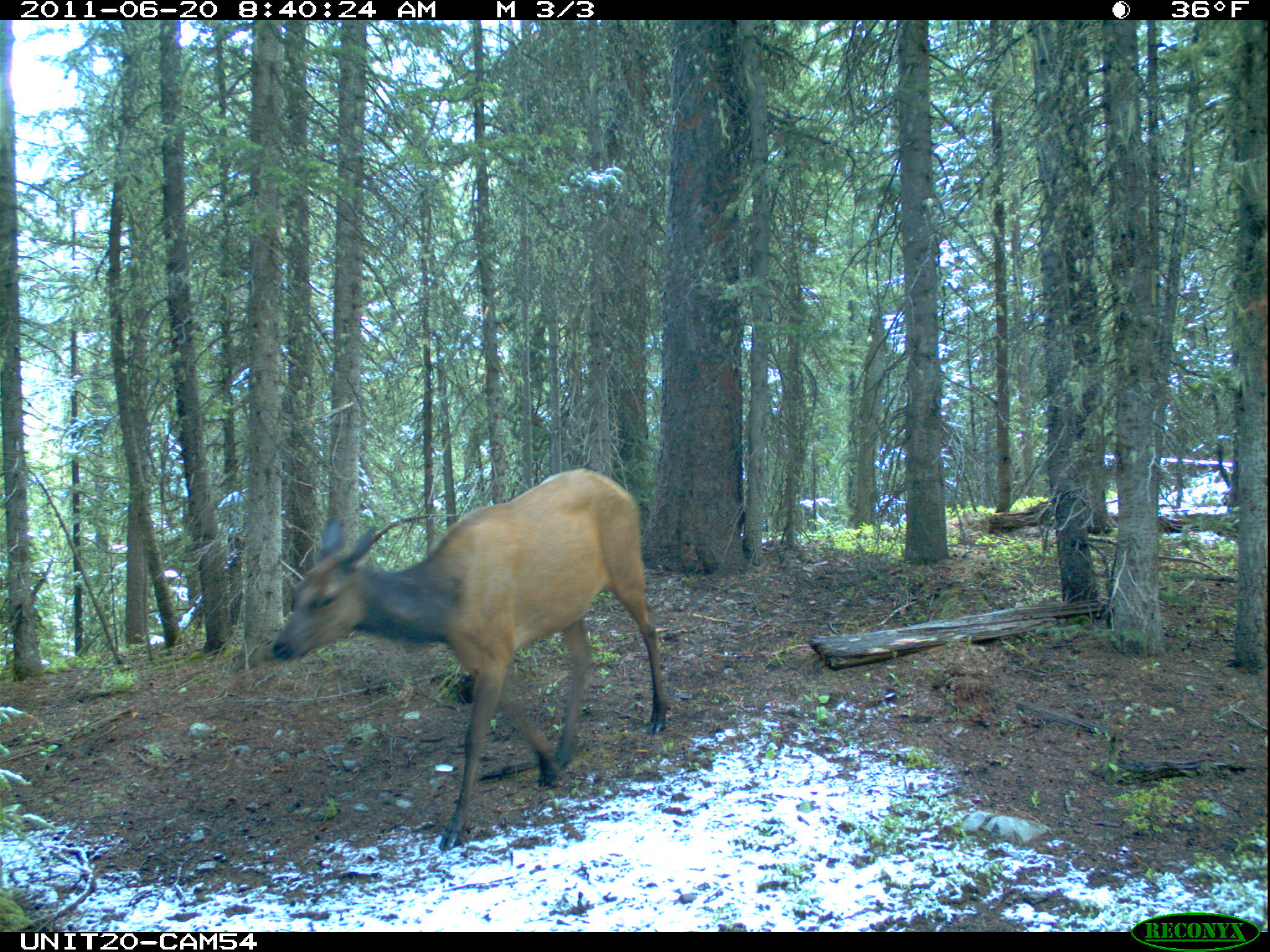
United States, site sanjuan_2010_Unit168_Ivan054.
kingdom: Animalia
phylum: Chordata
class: Mammalia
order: Artiodactyla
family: Cervidae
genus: Cervus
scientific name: Cervus elaphus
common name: red deer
Cervus elaphus (red deer).